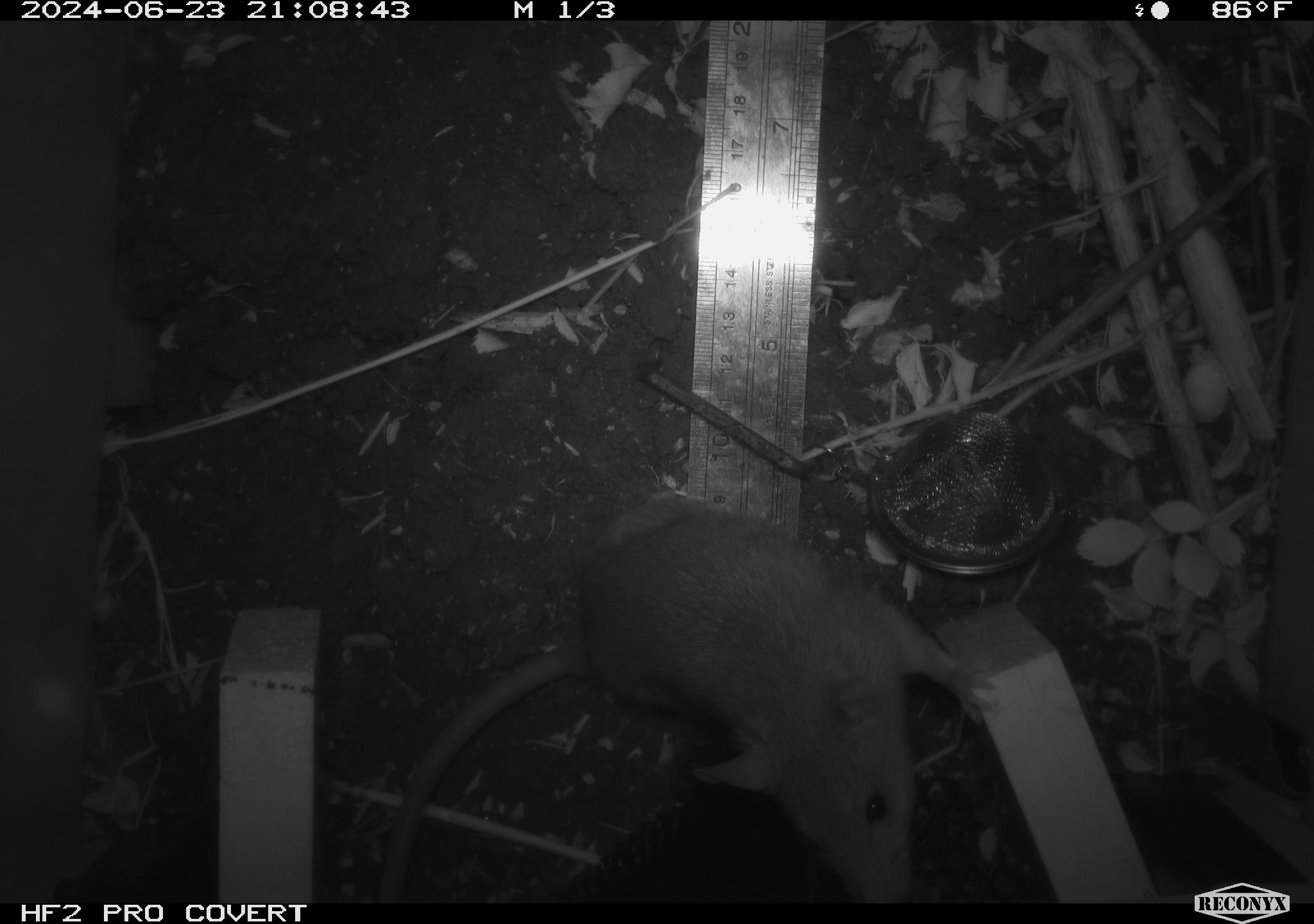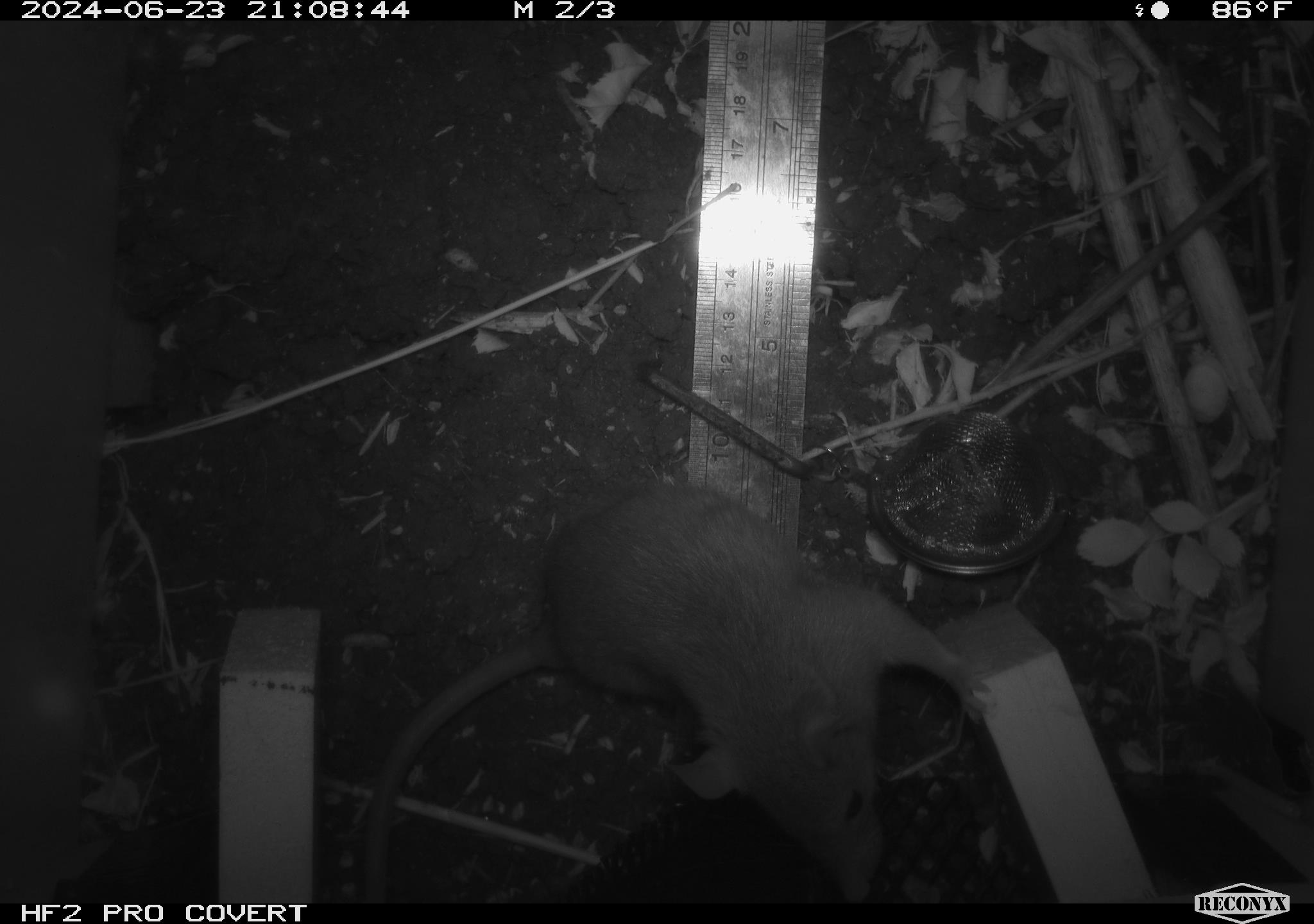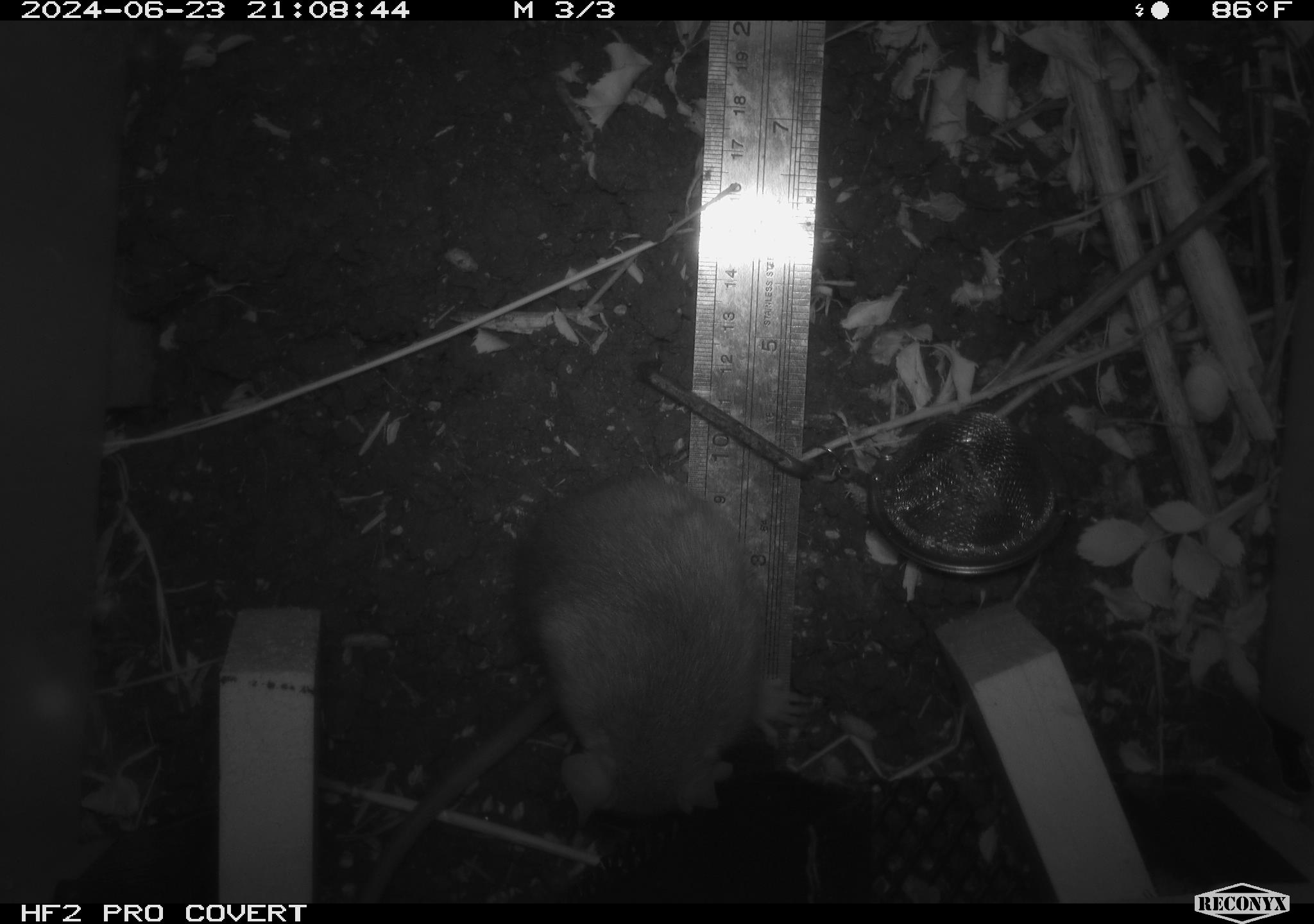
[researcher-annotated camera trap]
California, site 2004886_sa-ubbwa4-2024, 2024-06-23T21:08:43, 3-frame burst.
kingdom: Animalia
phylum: Chordata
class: Mammalia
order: Rodentia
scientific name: Rodentia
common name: woodrat or rat or mouse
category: woodrat or rat or mouse species